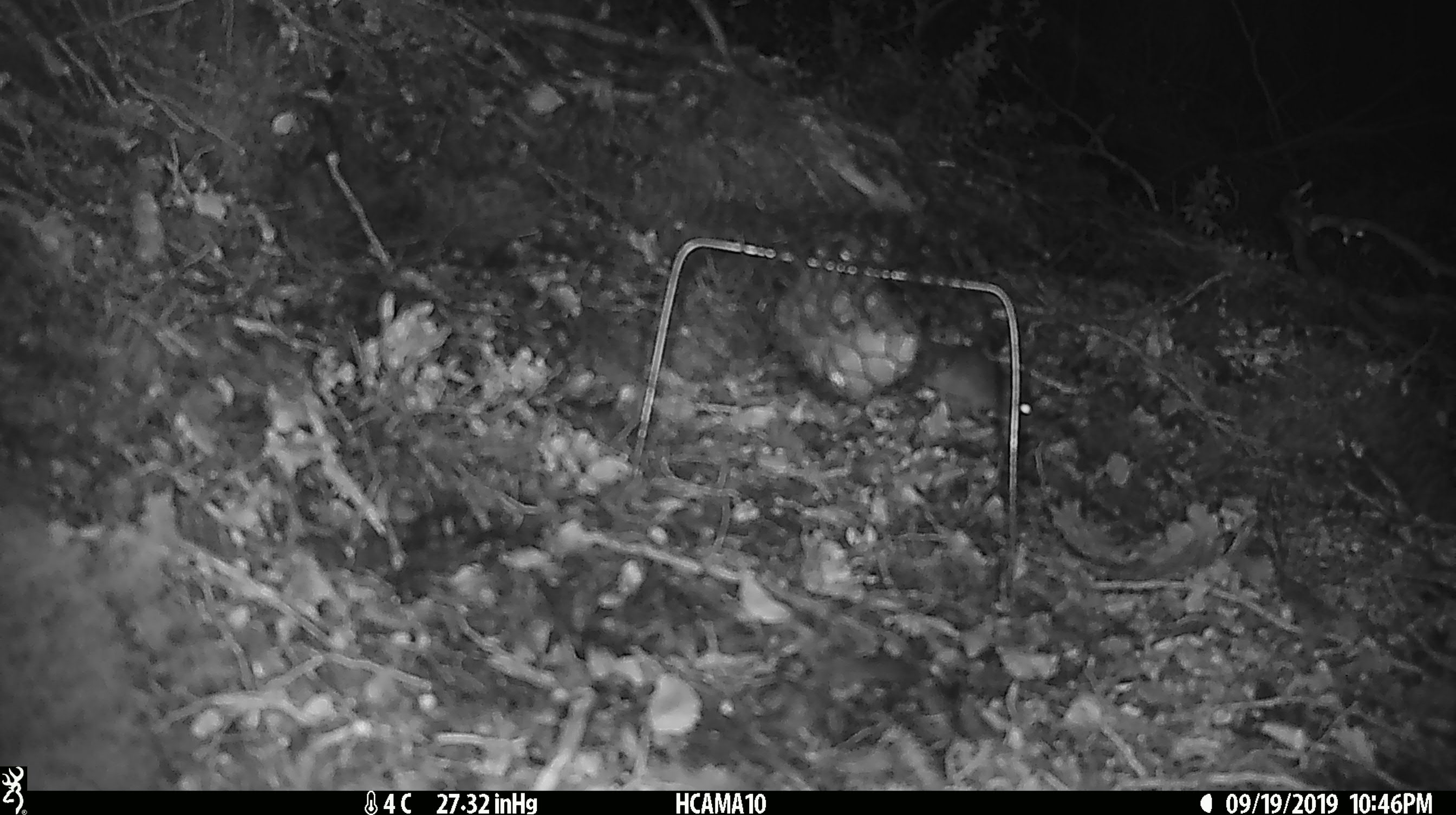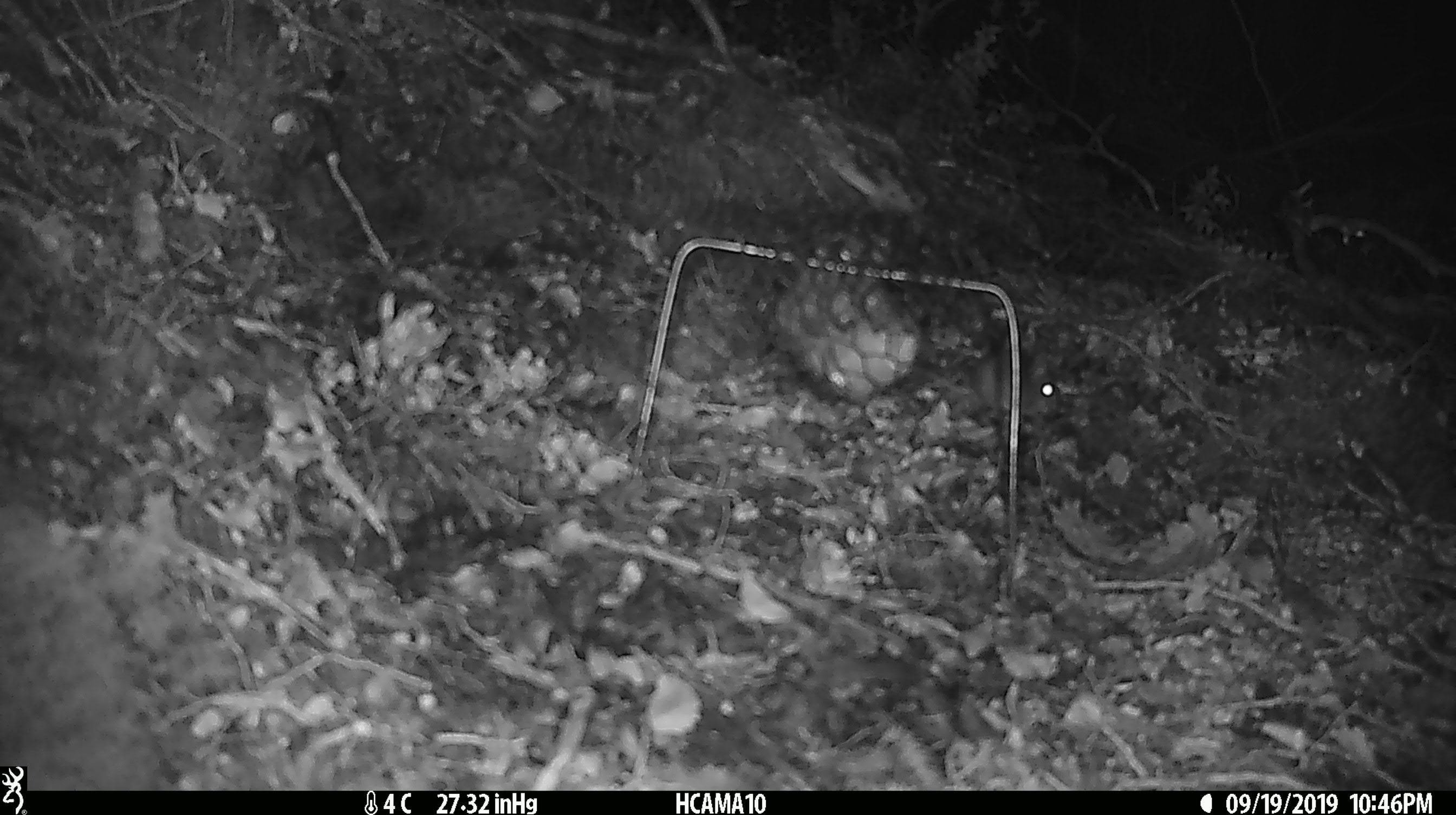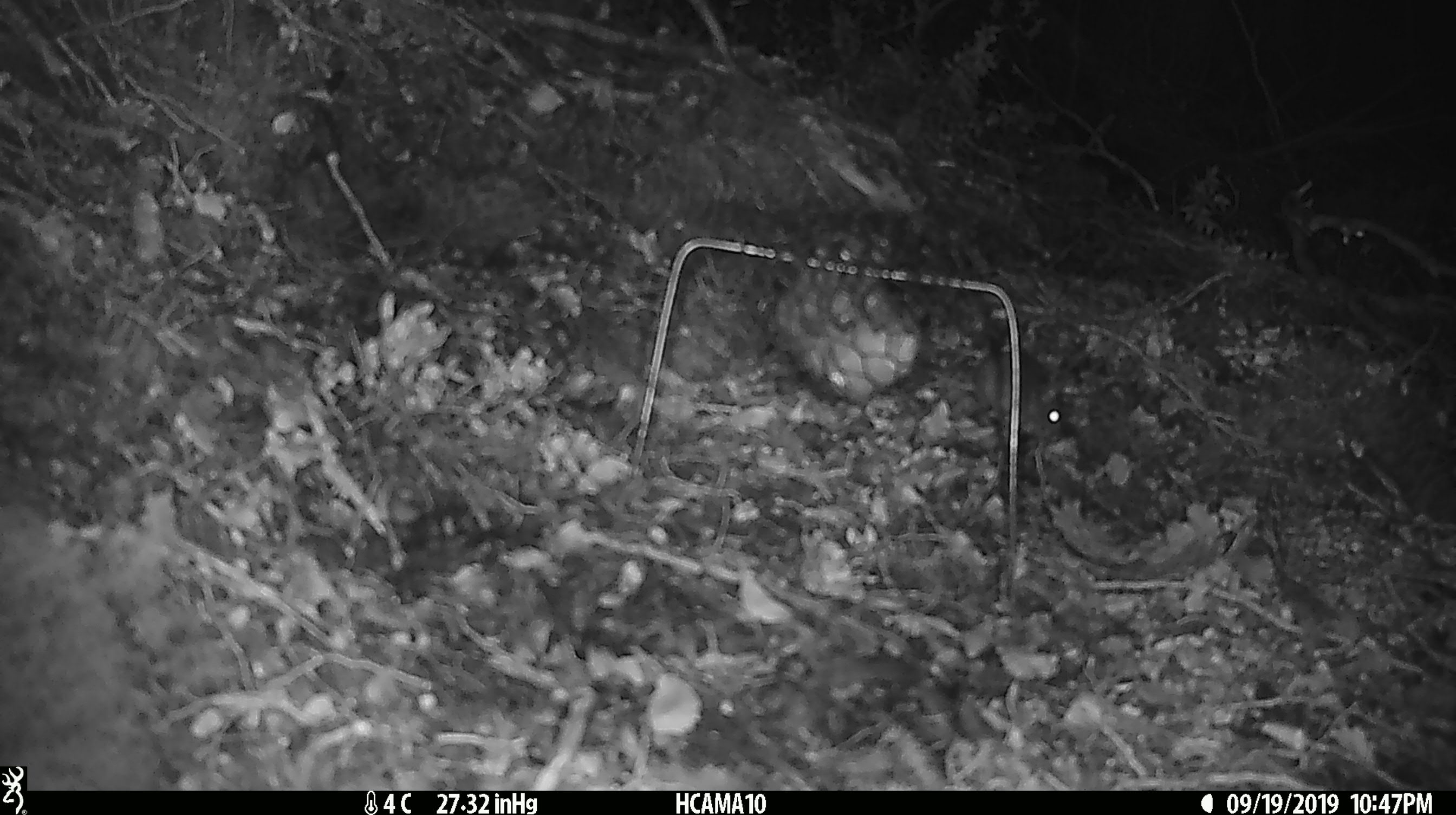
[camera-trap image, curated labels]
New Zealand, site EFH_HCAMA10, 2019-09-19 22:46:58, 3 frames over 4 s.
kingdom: Animalia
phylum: Chordata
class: Mammalia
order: Rodentia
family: Muridae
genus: Mus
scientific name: Mus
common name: mouse